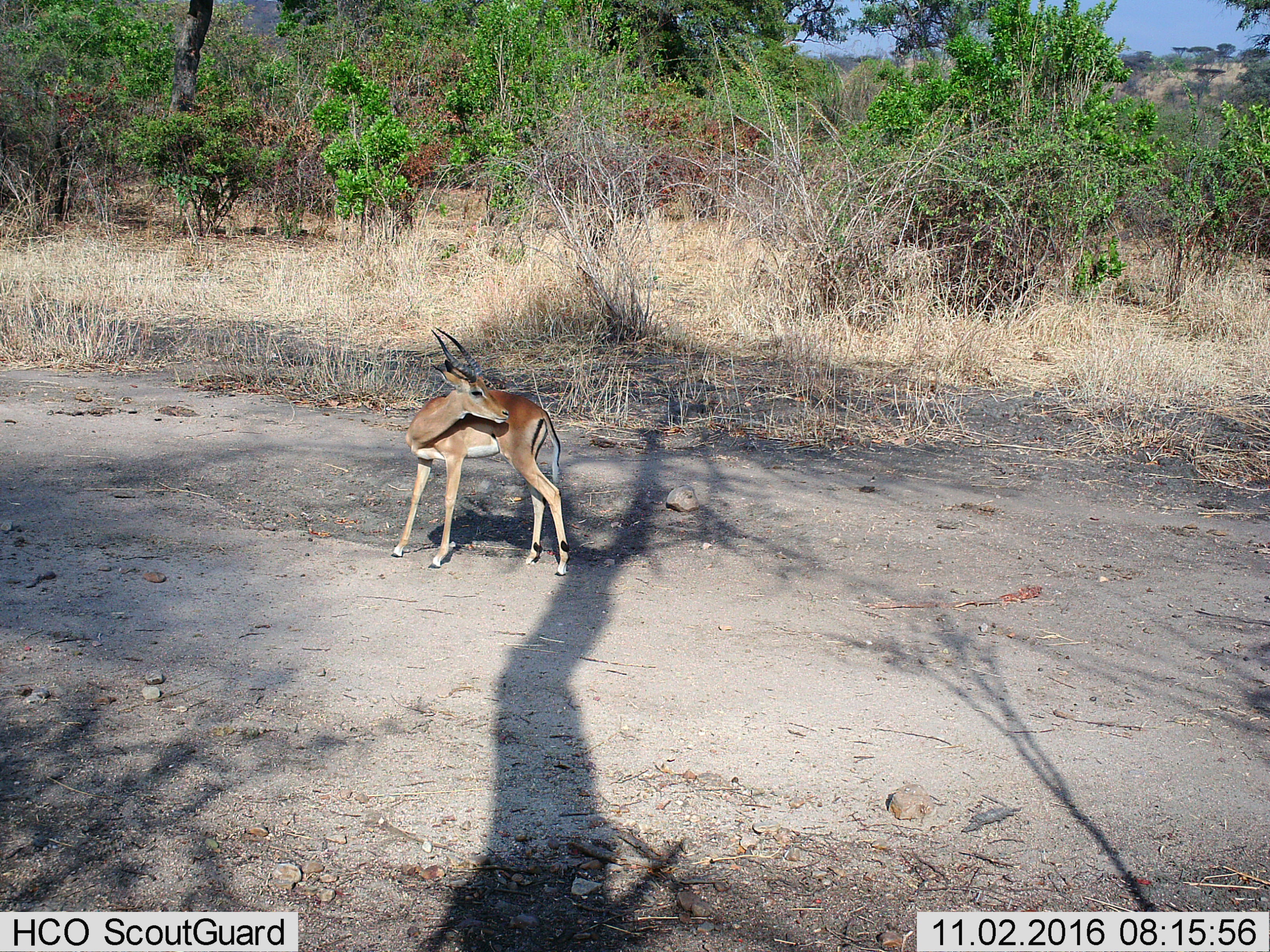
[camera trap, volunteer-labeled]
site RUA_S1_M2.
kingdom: Animalia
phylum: Chordata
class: Mammalia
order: Artiodactyla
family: Bovidae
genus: Aepyceros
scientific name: Aepyceros melampus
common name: impala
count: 1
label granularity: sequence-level